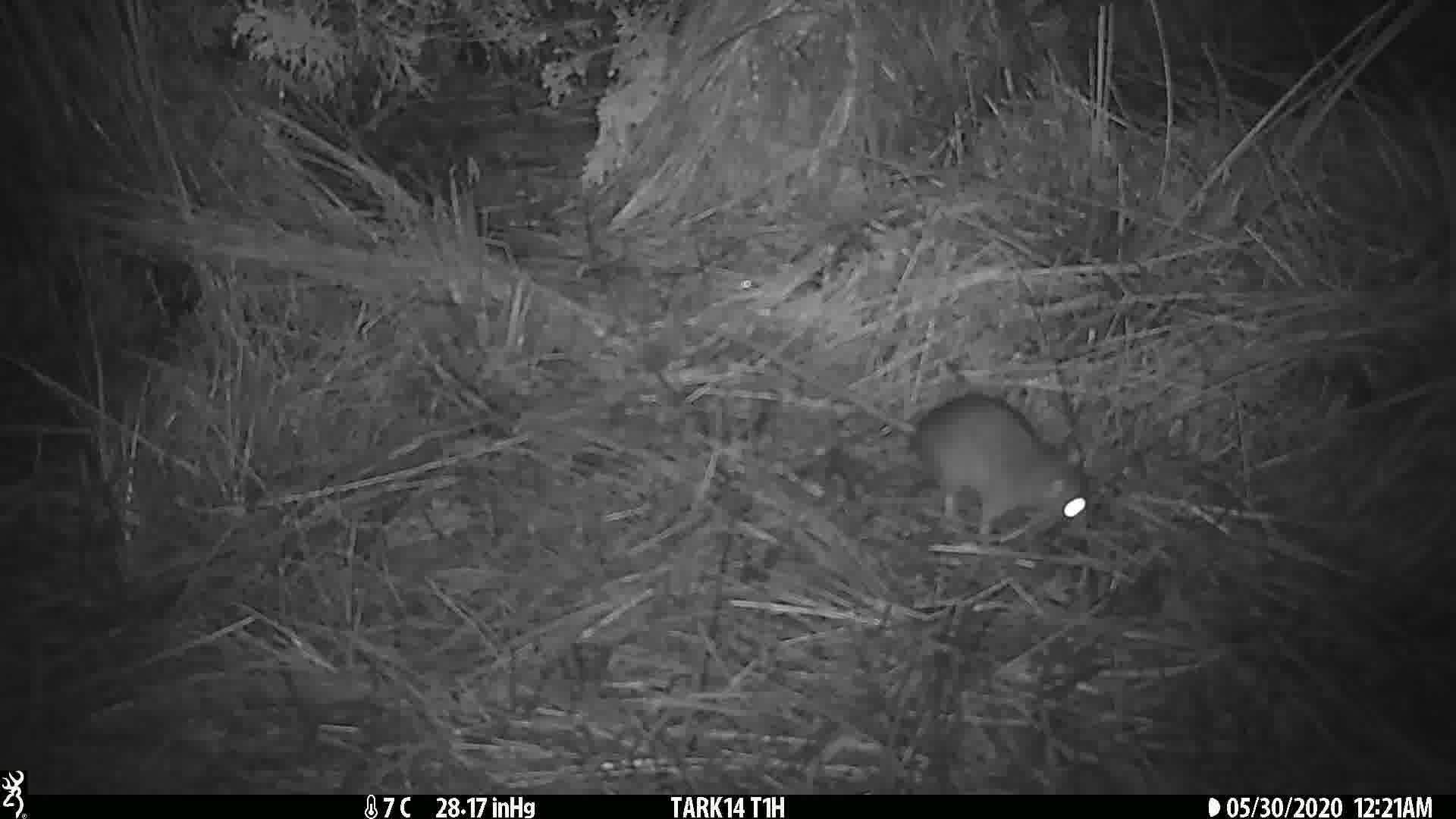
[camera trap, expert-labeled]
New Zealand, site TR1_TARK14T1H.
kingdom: Animalia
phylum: Chordata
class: Mammalia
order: Rodentia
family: Muridae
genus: Rattus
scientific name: Rattus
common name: rat